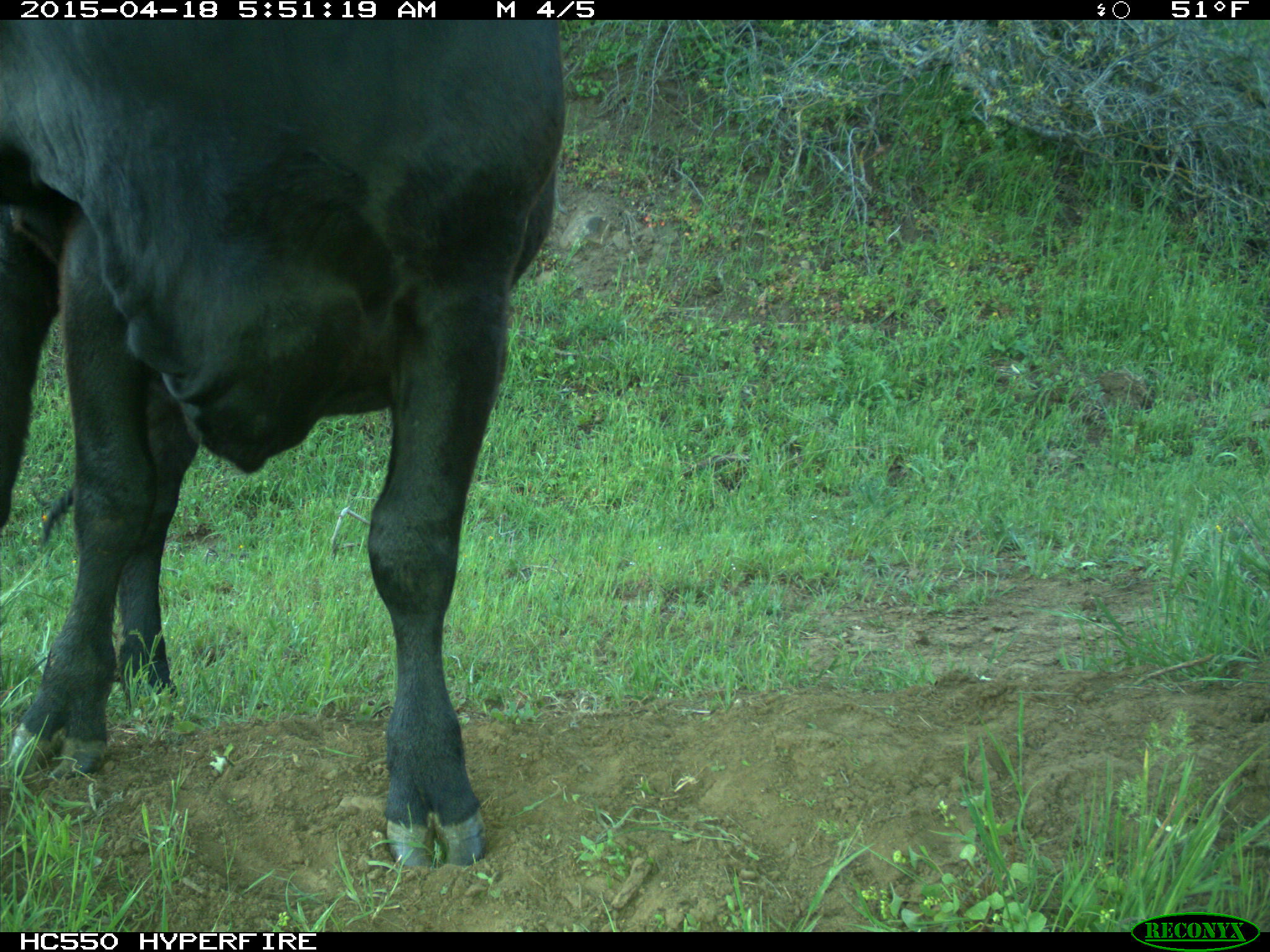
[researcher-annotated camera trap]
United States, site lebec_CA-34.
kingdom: Animalia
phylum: Chordata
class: Mammalia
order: Artiodactyla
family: Bovidae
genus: Bos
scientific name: Bos taurus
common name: domestic cow